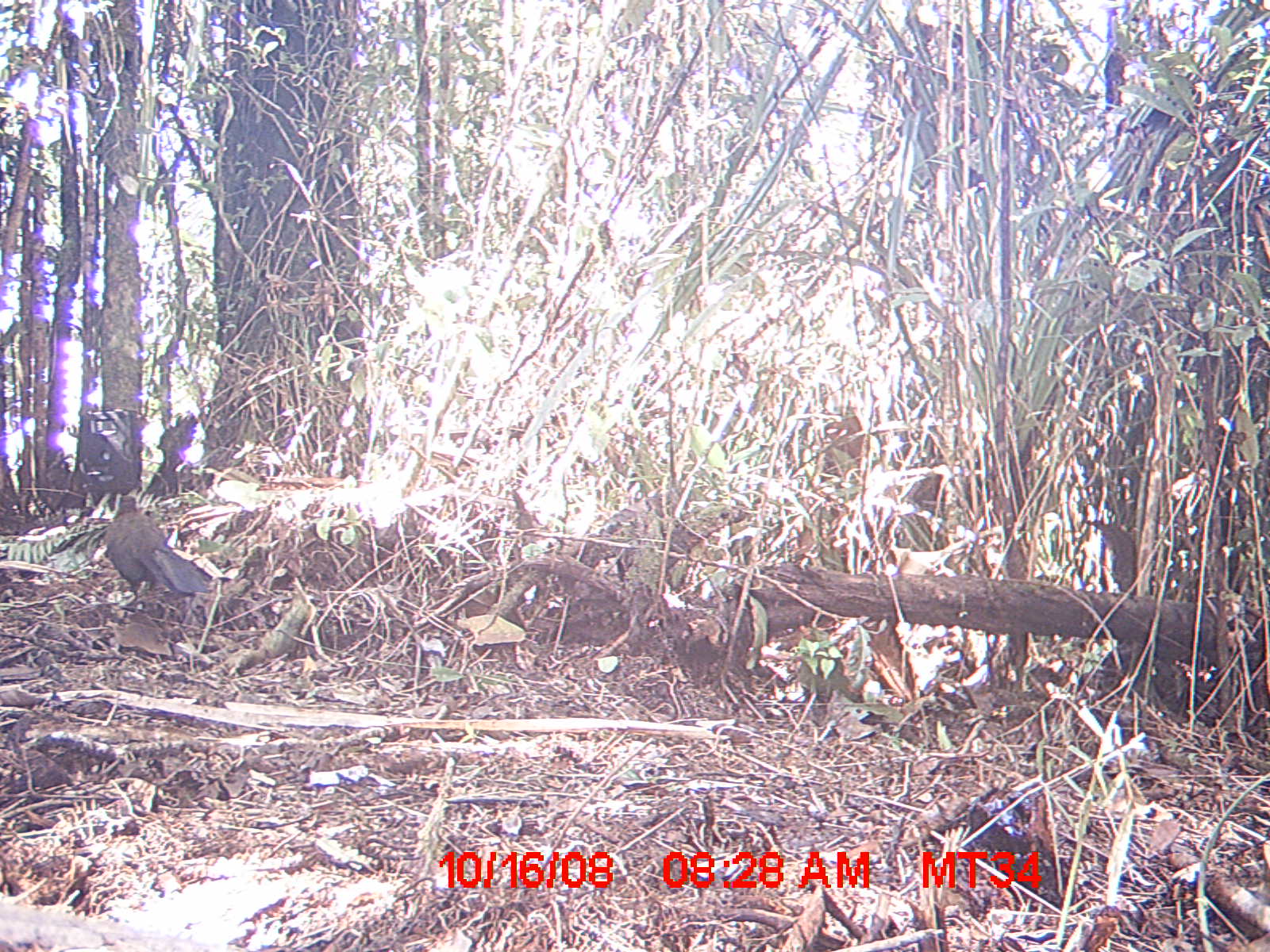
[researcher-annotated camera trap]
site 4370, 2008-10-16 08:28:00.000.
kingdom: Animalia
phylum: Chordata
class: Aves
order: Cuculiformes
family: Cuculidae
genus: Coua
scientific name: Coua serriana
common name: red-breasted coua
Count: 1.